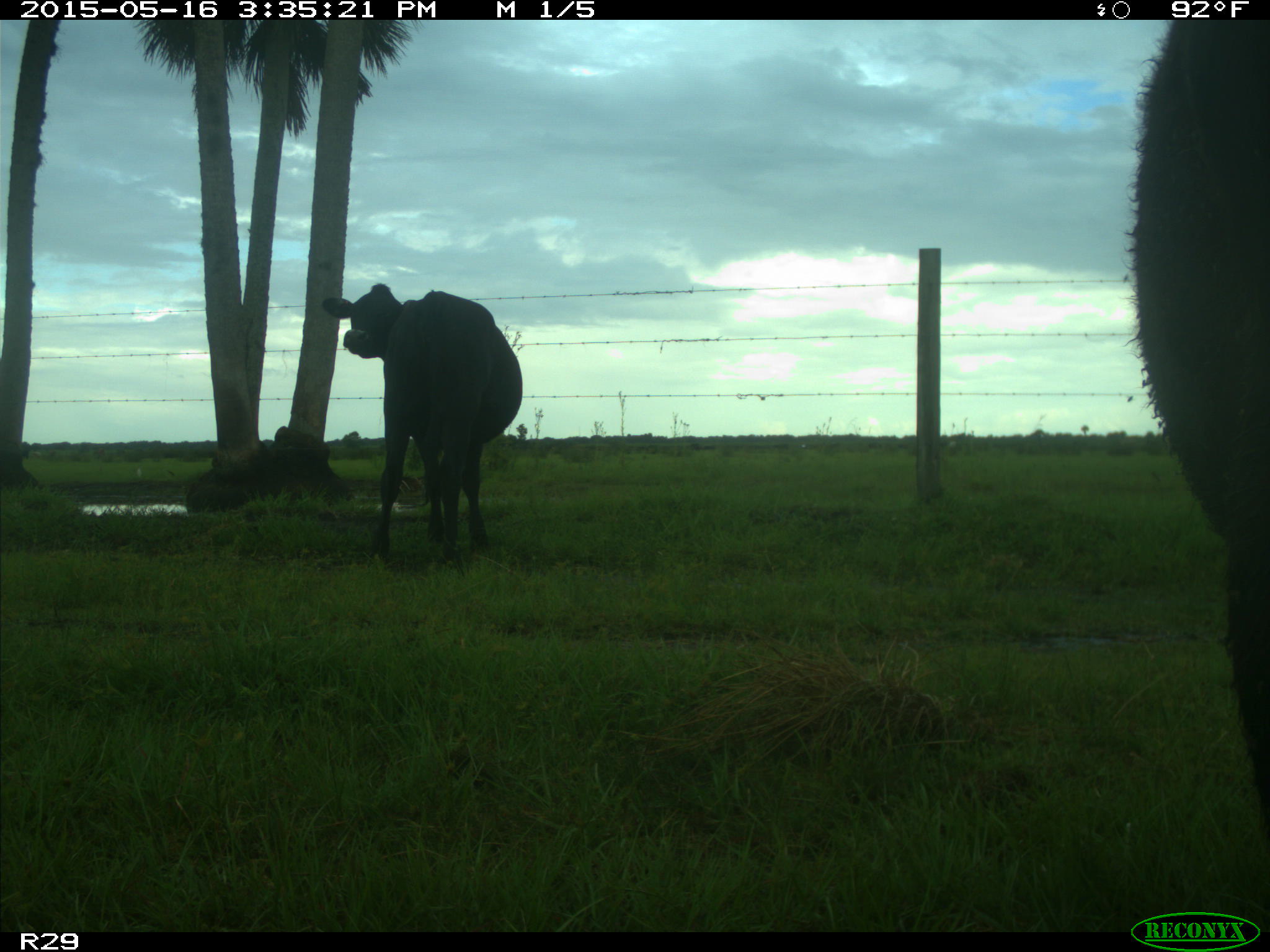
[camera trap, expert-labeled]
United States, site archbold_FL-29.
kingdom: Animalia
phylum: Chordata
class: Mammalia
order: Artiodactyla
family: Bovidae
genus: Bos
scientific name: Bos taurus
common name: domestic cow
Bos taurus (domestic cow).